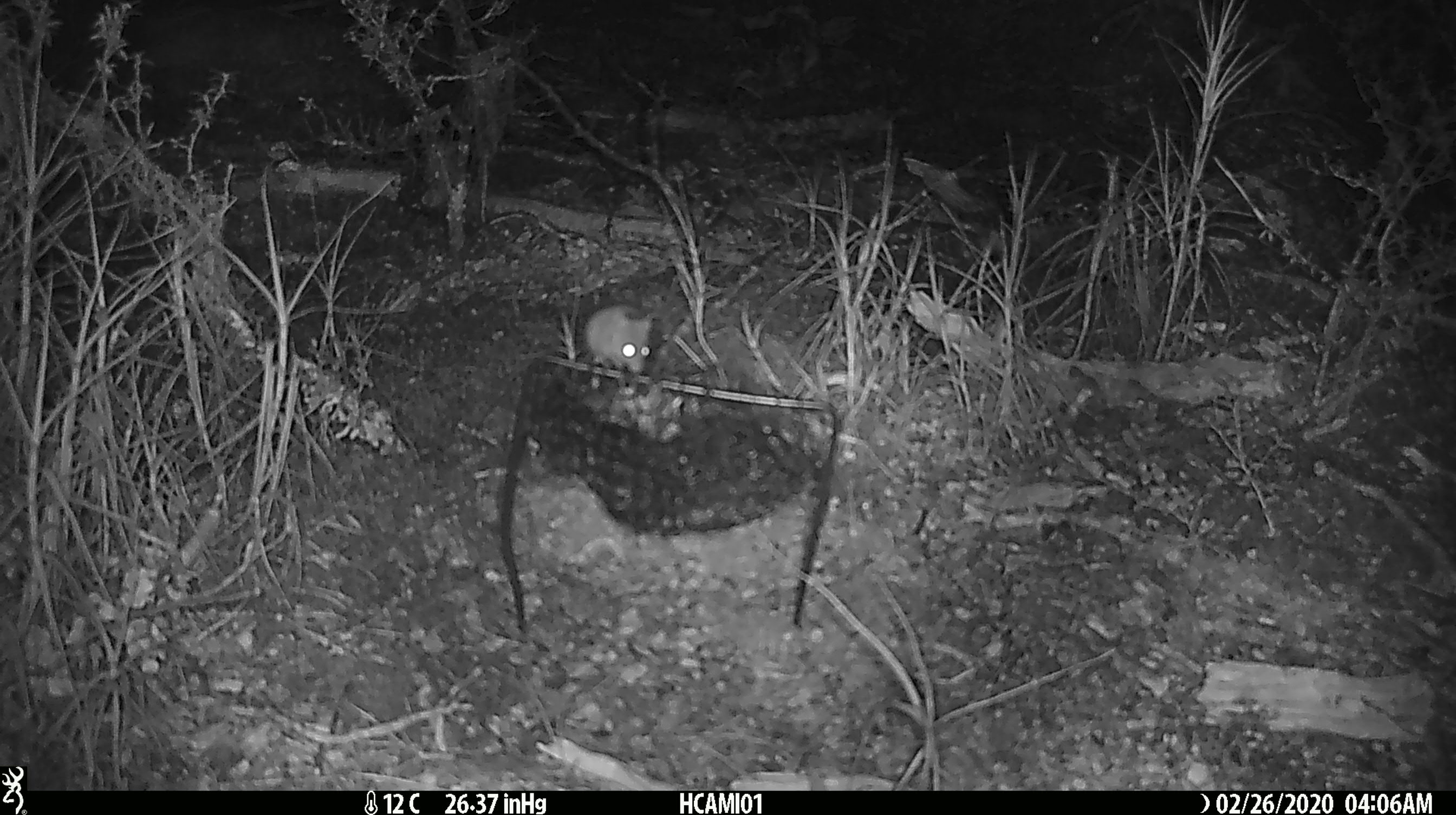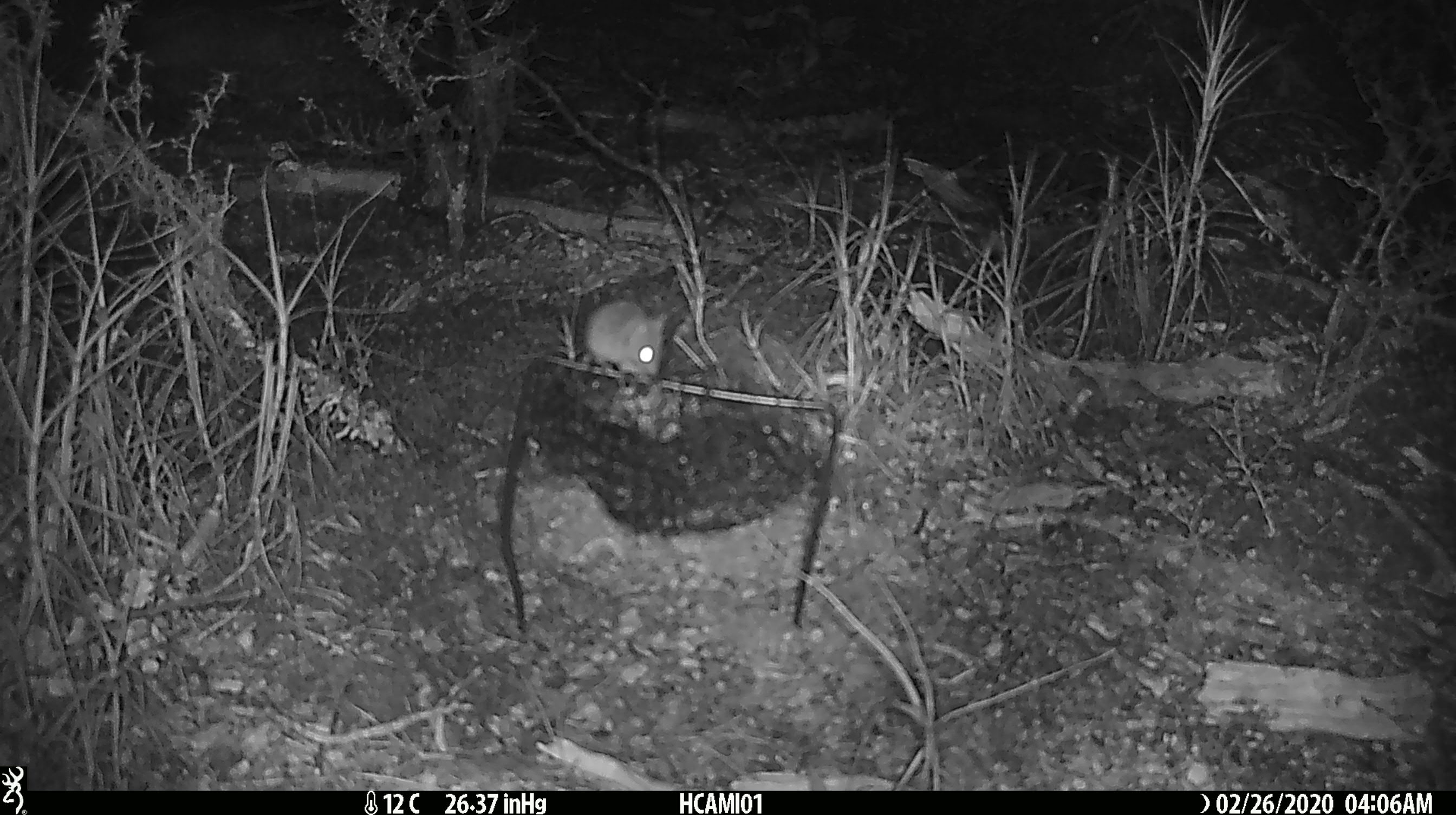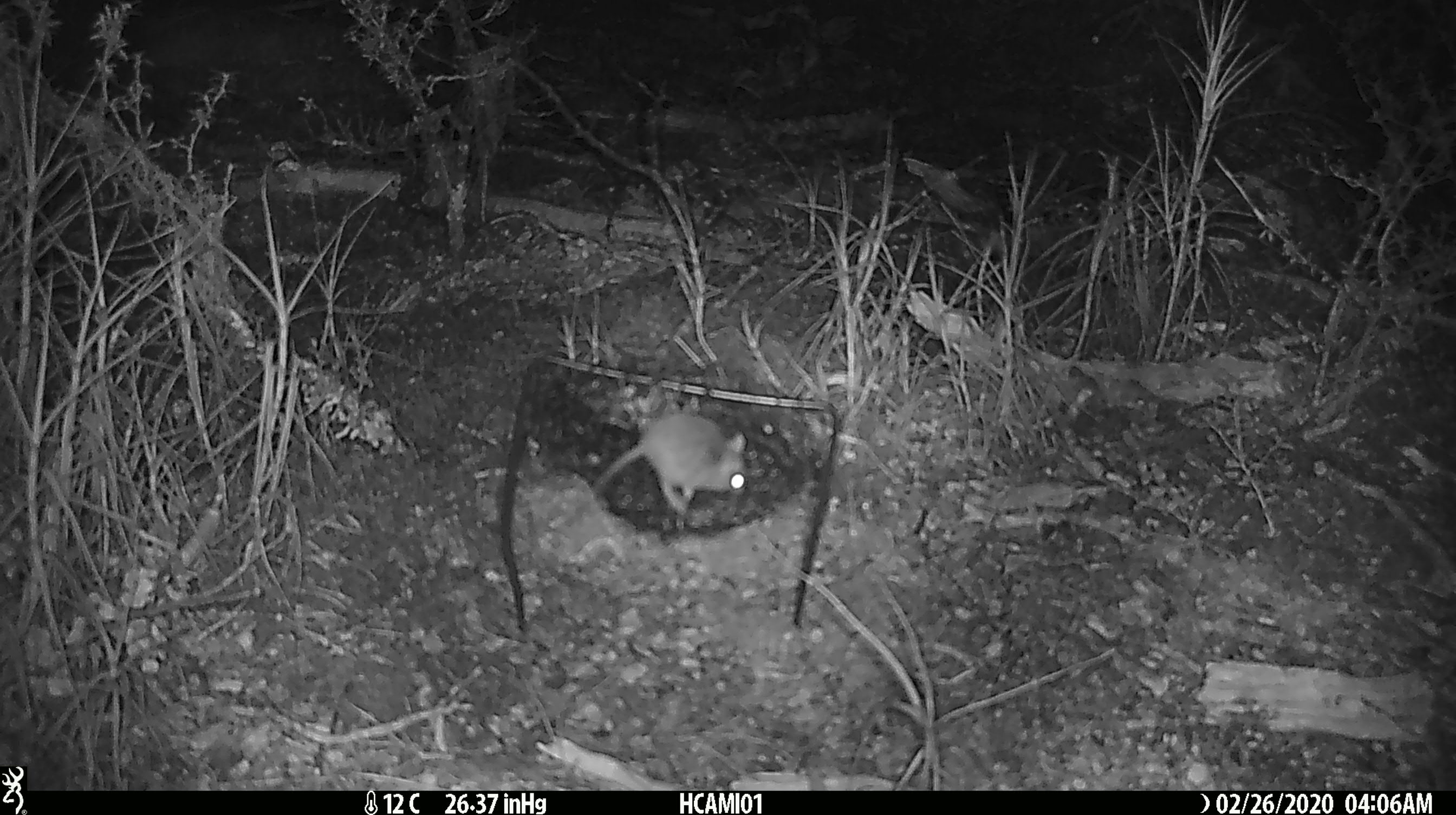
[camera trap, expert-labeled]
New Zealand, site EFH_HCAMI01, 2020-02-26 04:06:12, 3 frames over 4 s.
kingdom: Animalia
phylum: Chordata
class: Mammalia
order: Rodentia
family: Muridae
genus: Mus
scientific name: Mus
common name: mouse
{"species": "mouse (Mus)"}